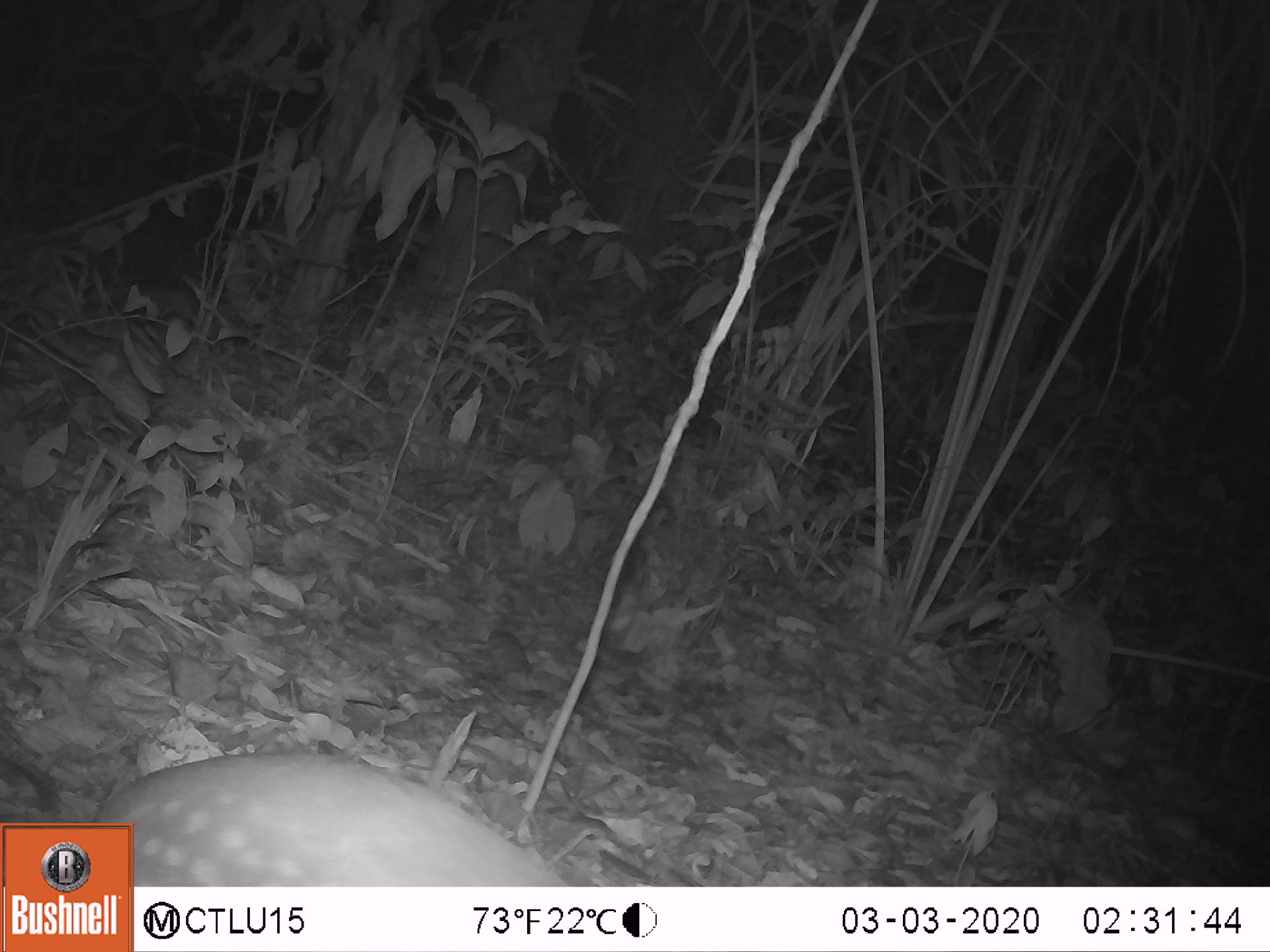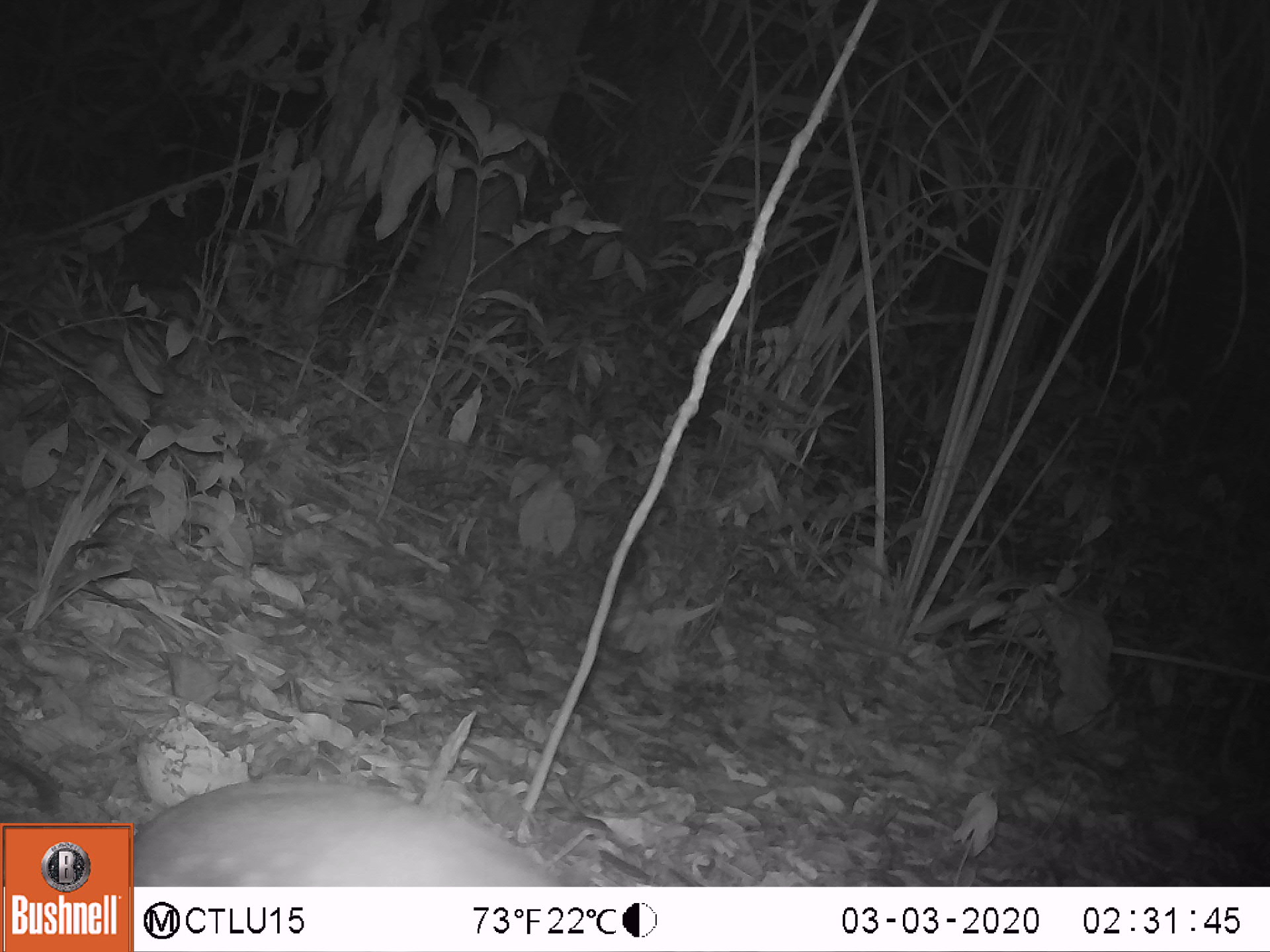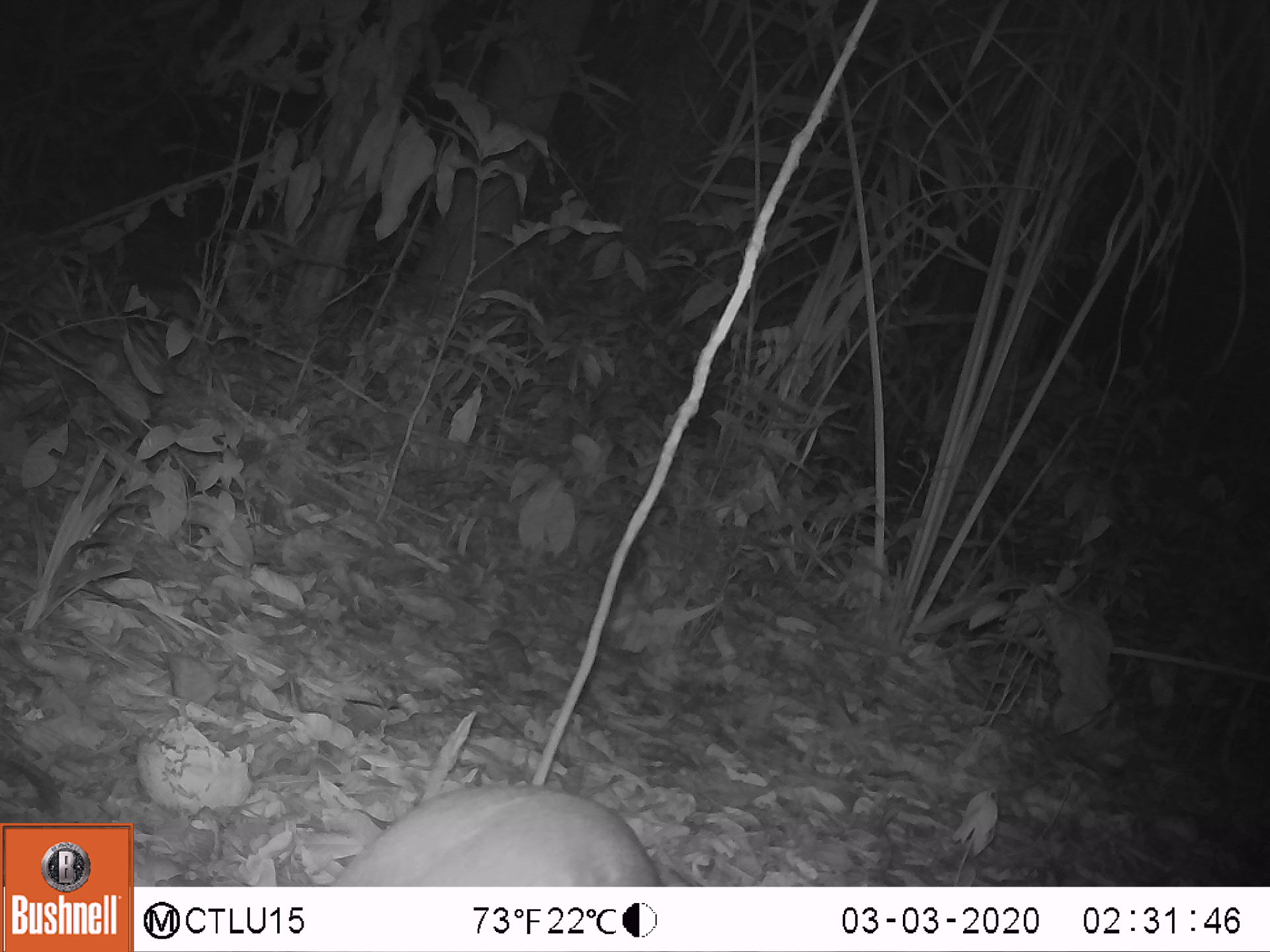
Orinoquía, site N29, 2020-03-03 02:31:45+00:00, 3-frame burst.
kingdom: Animalia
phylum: Chordata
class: Mammalia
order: Rodentia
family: Cuniculidae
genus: Cuniculus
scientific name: Cuniculus paca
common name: spotted paca